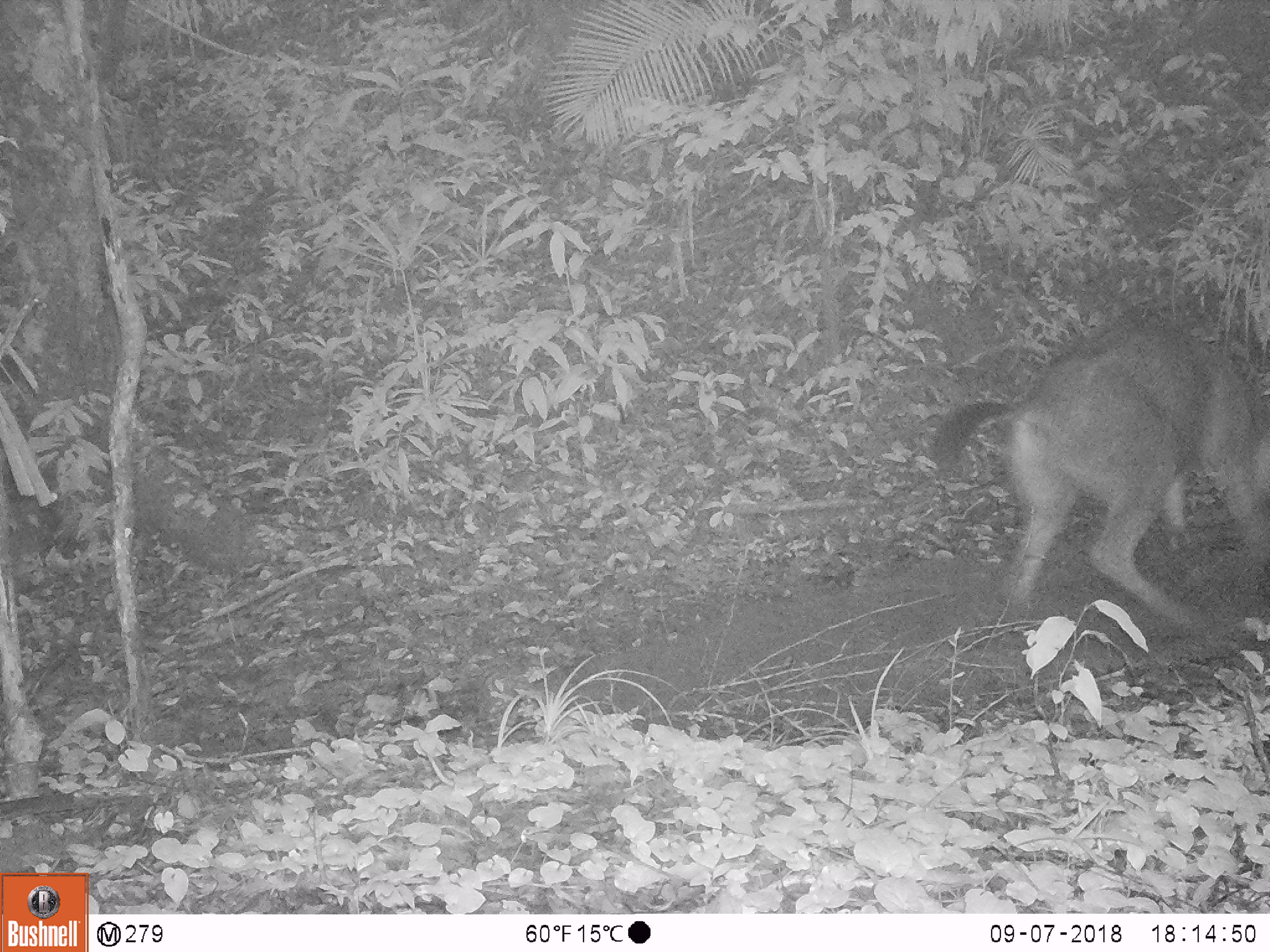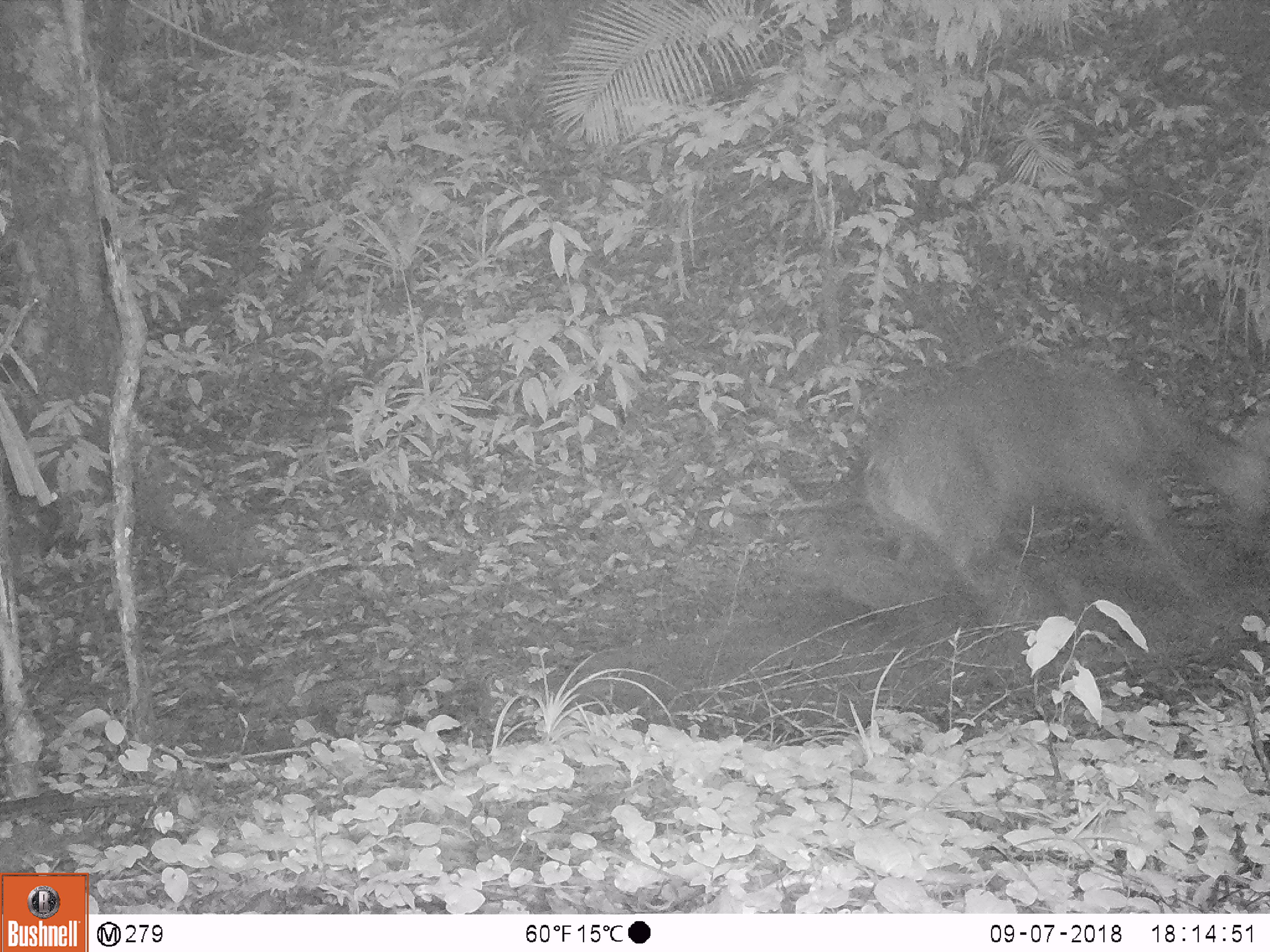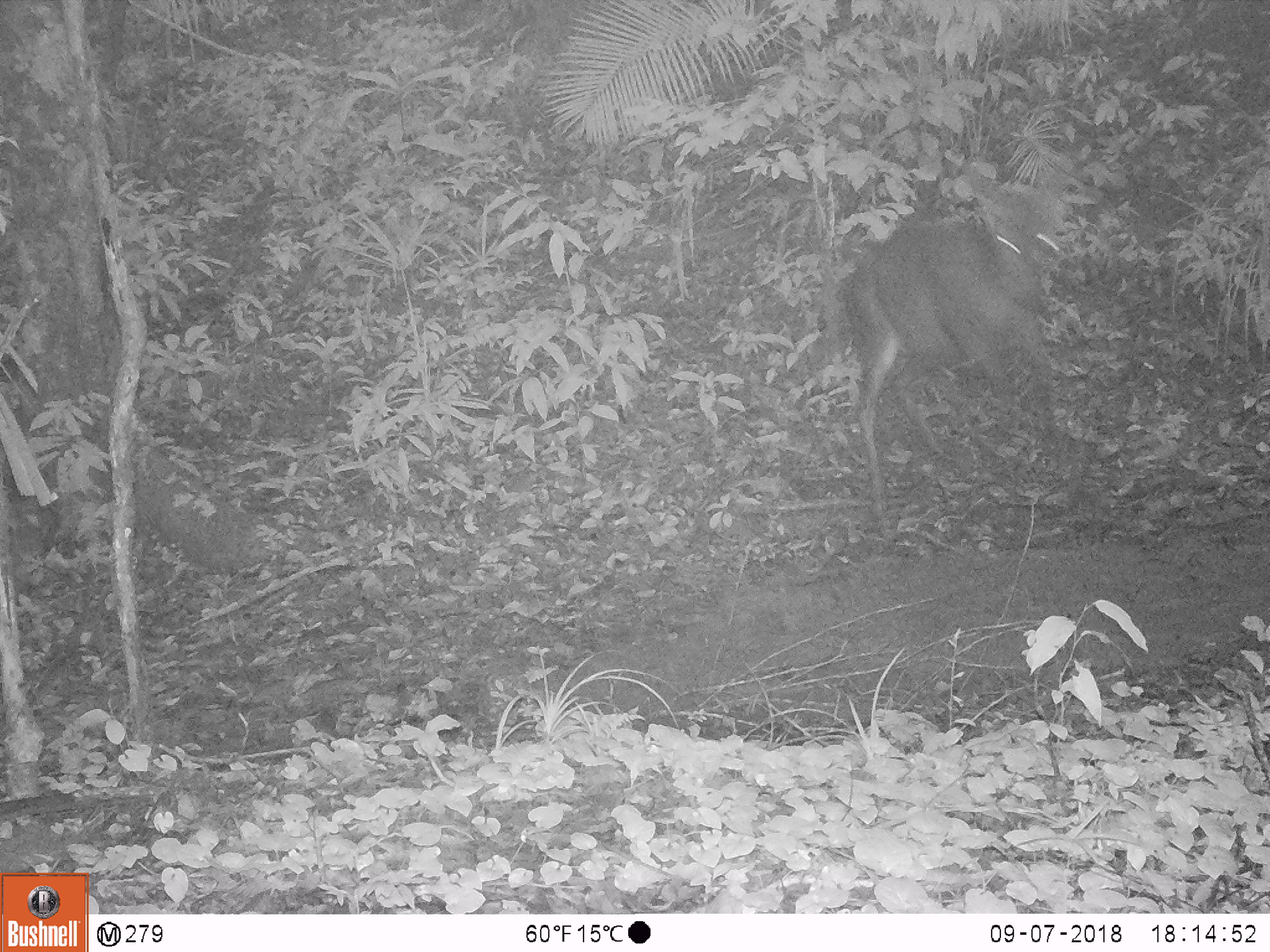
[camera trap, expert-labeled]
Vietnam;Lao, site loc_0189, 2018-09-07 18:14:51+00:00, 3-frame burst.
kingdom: Animalia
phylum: Chordata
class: Mammalia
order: Artiodactyla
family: Cervidae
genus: Rusa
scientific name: Rusa unicolor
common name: sambar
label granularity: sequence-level